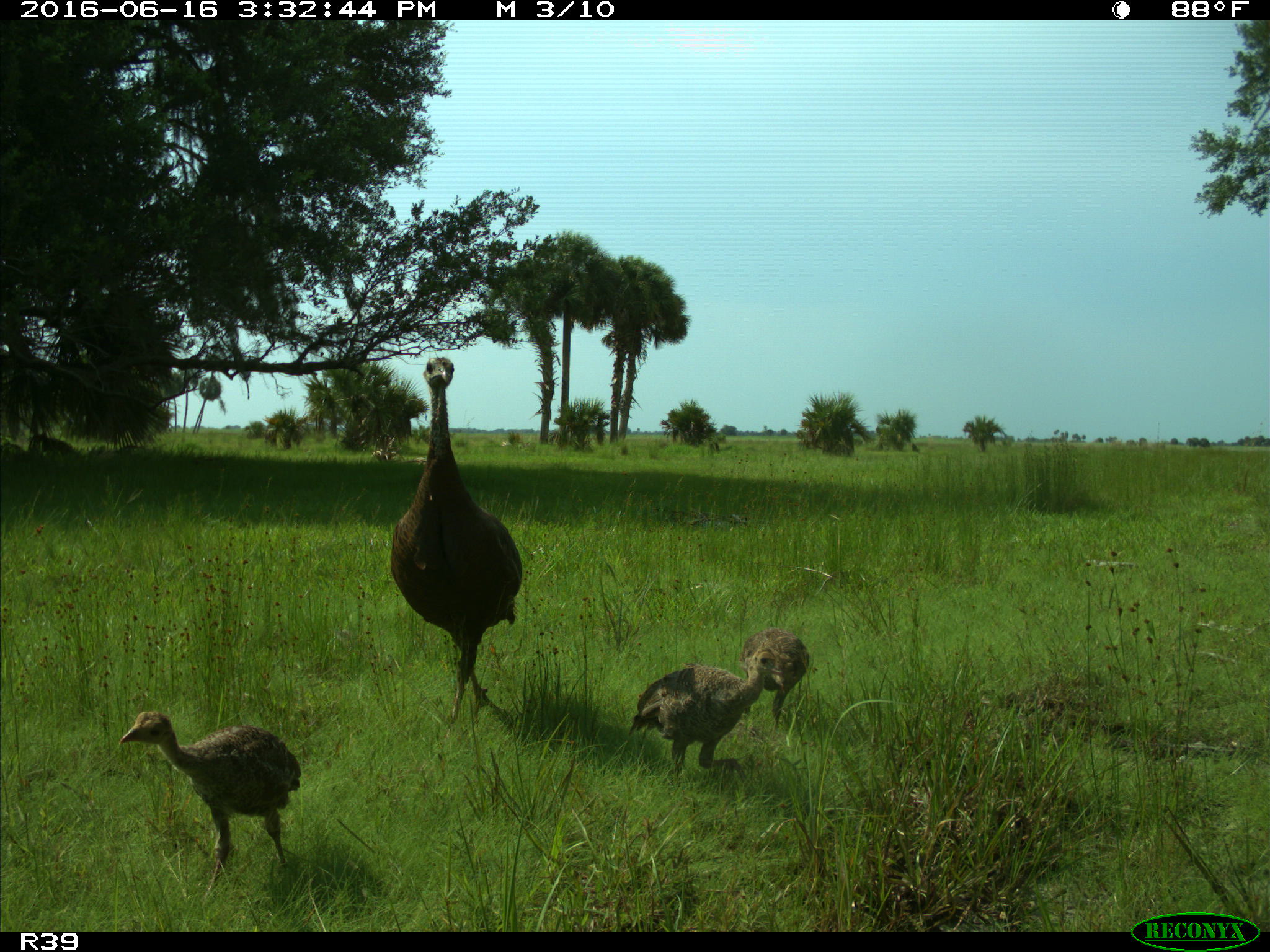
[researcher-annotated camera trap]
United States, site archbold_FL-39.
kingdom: Animalia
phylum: Chordata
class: Aves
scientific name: Aves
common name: birds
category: unidentified bird